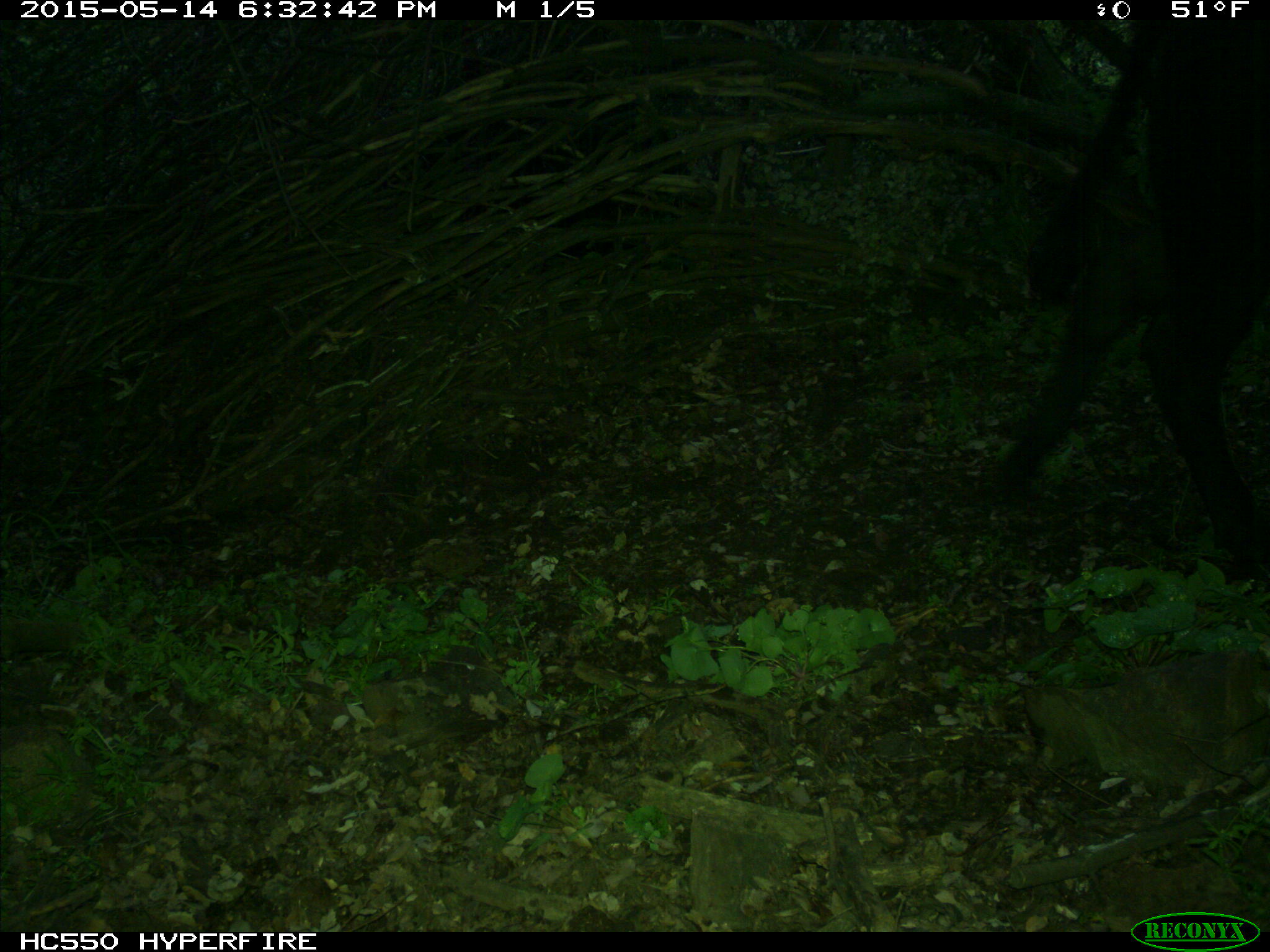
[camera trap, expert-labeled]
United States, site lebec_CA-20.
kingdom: Animalia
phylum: Chordata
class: Mammalia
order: Artiodactyla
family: Bovidae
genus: Bos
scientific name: Bos taurus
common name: domestic cow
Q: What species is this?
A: Bos taurus (domestic cow).